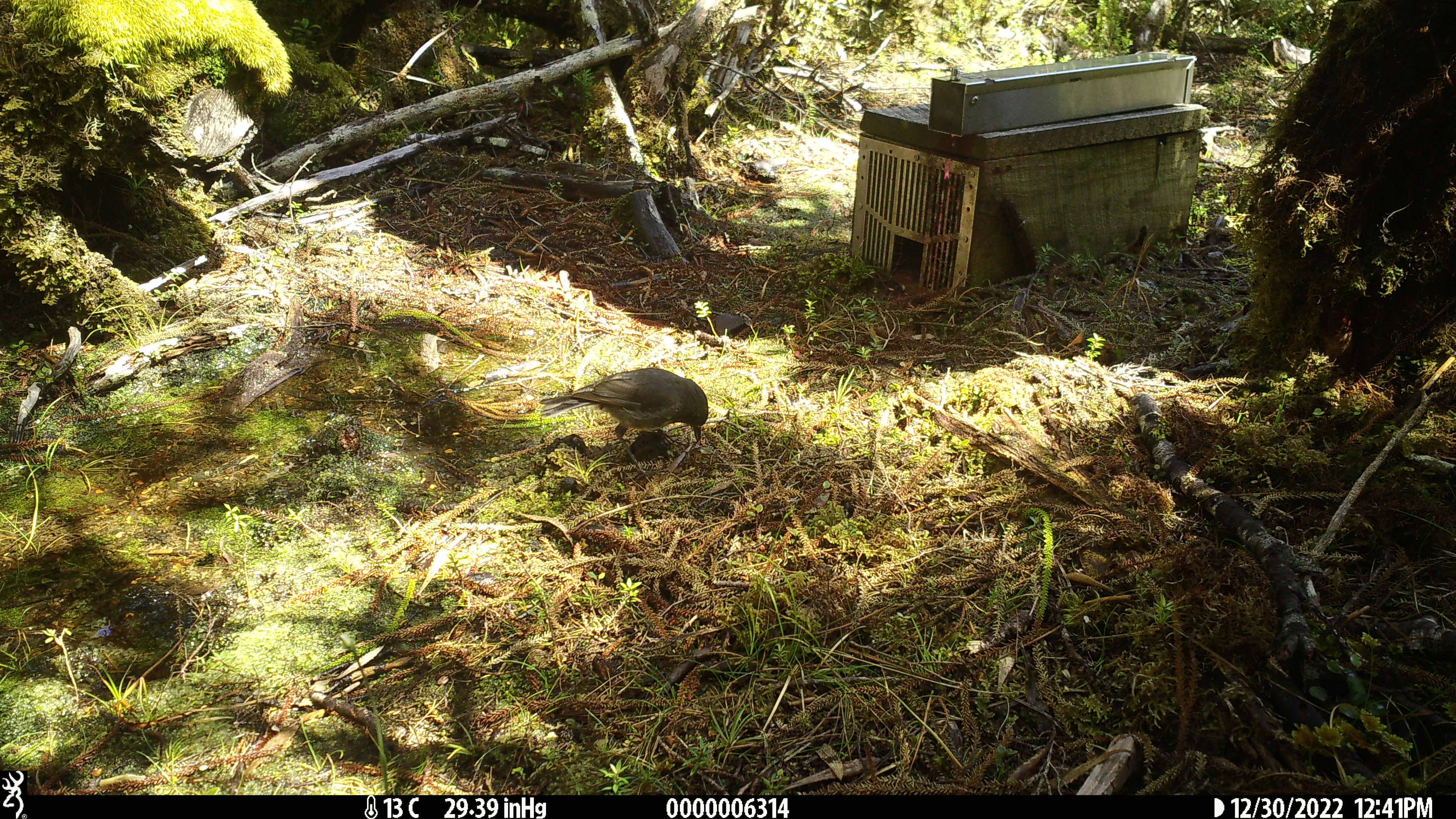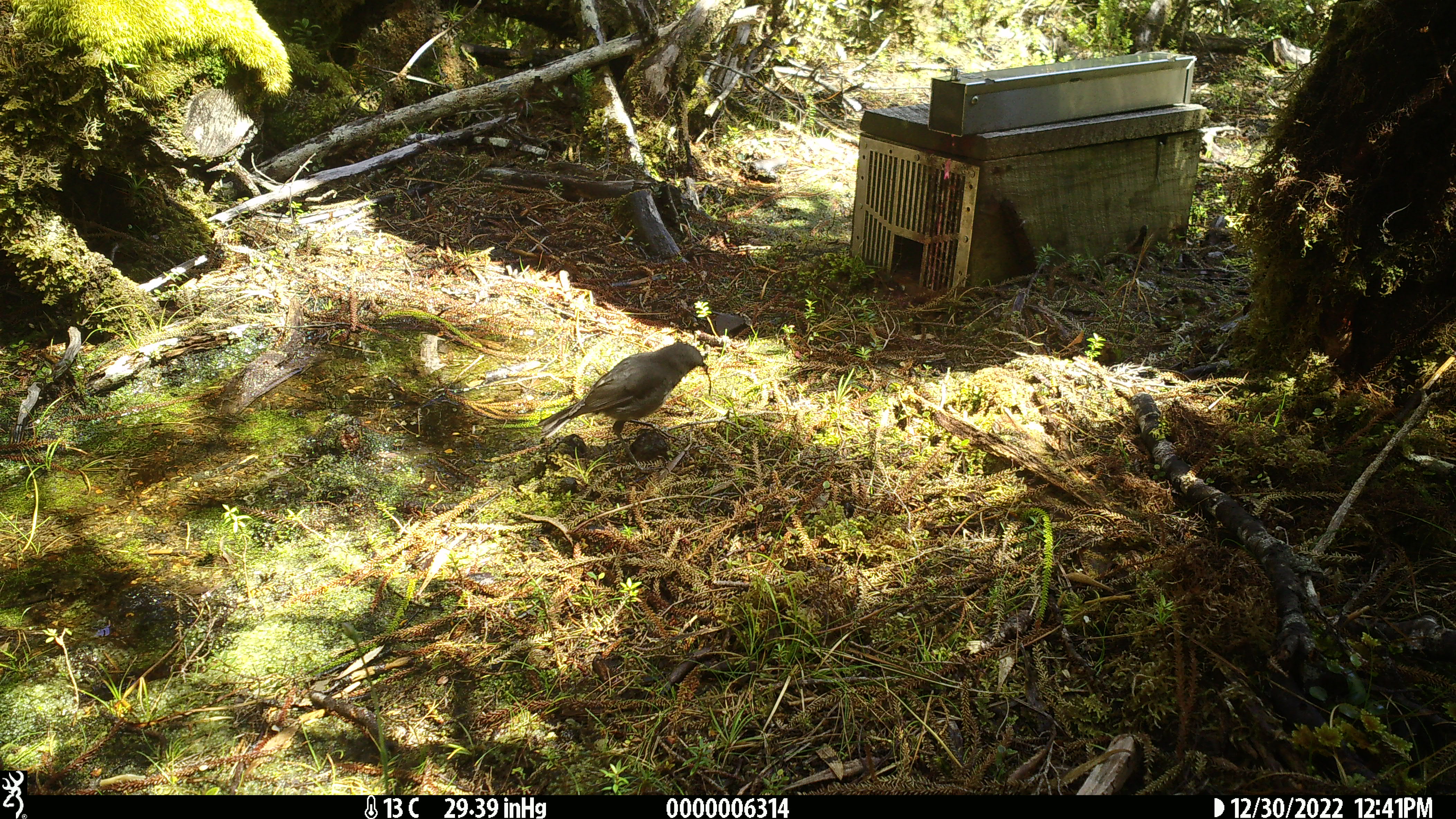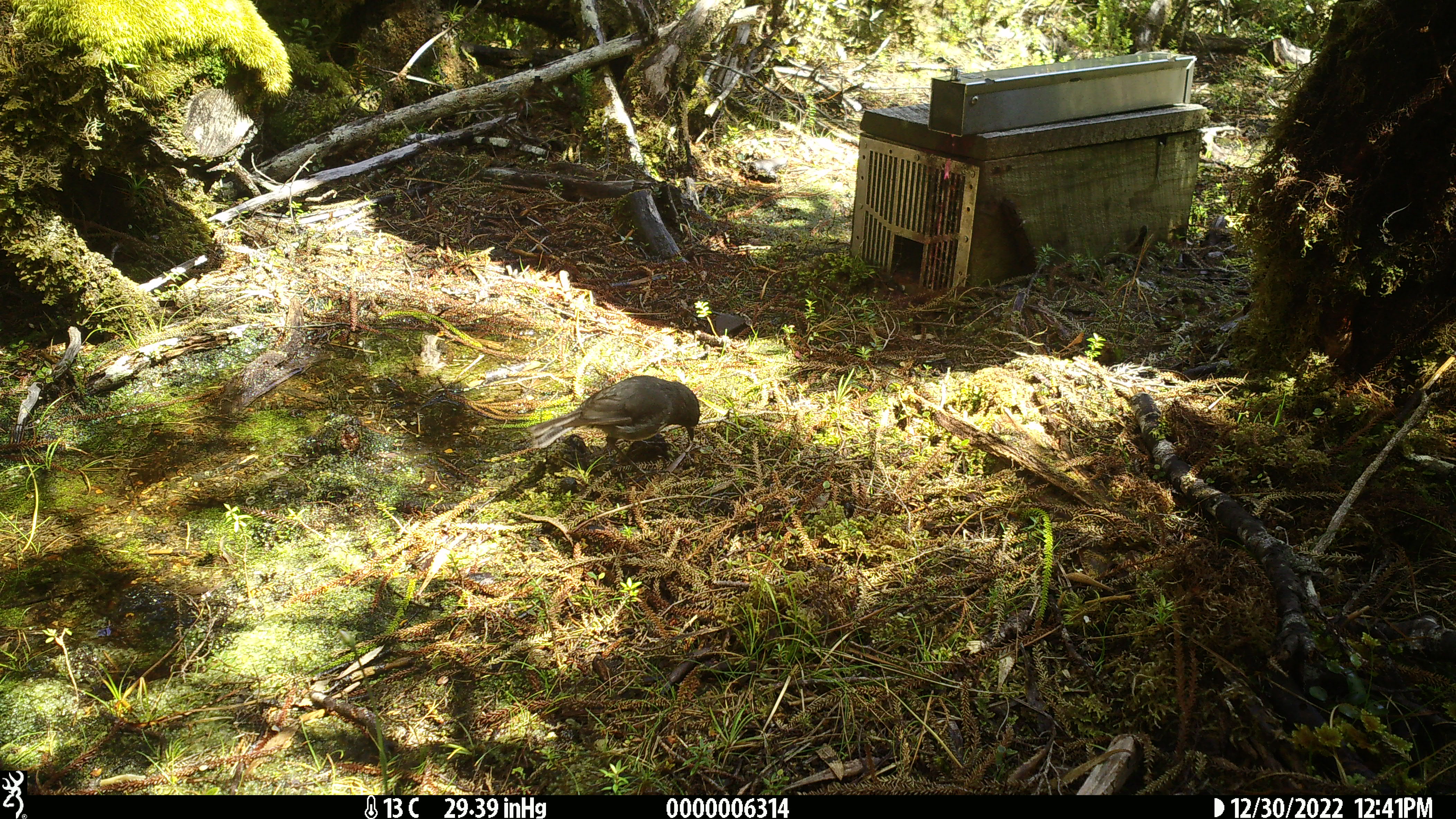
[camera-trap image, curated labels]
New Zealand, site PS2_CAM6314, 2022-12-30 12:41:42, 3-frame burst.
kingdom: Animalia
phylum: Chordata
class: Aves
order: Passeriformes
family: Petroicidae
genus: Petroica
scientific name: Petroica australis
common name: new zealand robin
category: robin